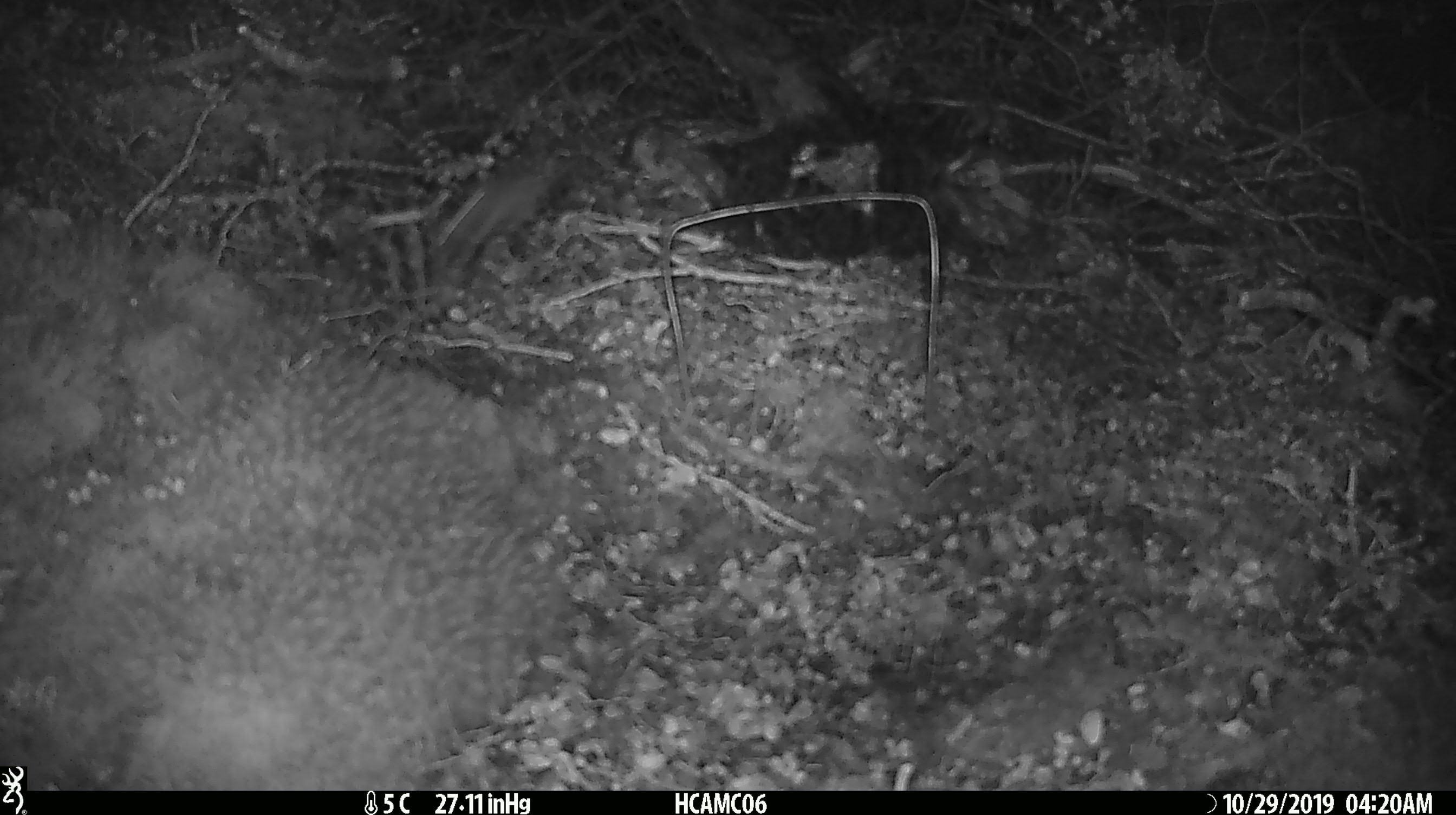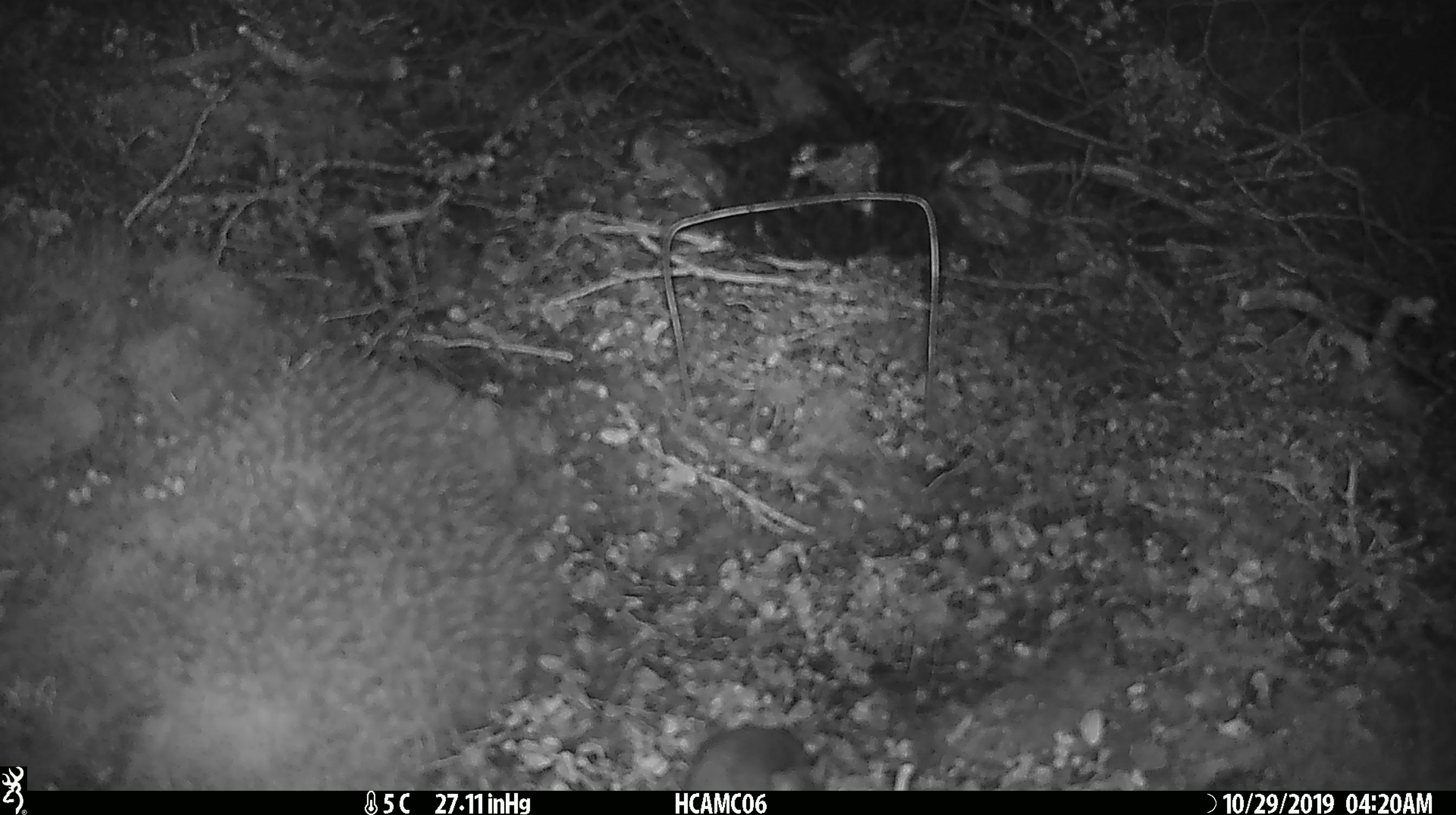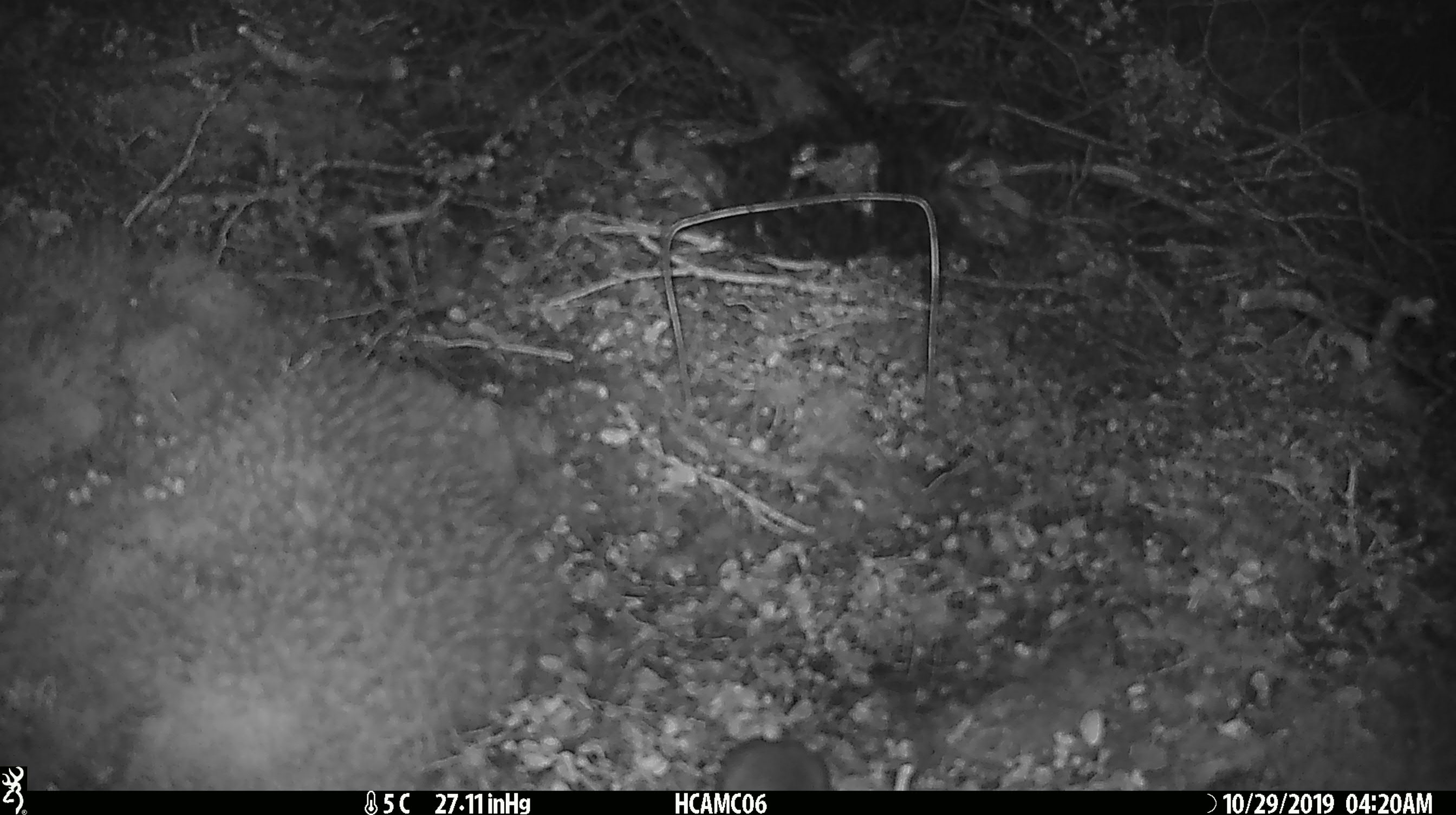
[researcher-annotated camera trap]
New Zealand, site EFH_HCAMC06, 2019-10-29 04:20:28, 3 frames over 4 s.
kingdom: Animalia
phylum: Chordata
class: Mammalia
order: Rodentia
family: Muridae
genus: Mus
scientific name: Mus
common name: mouse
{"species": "mouse (Mus)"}